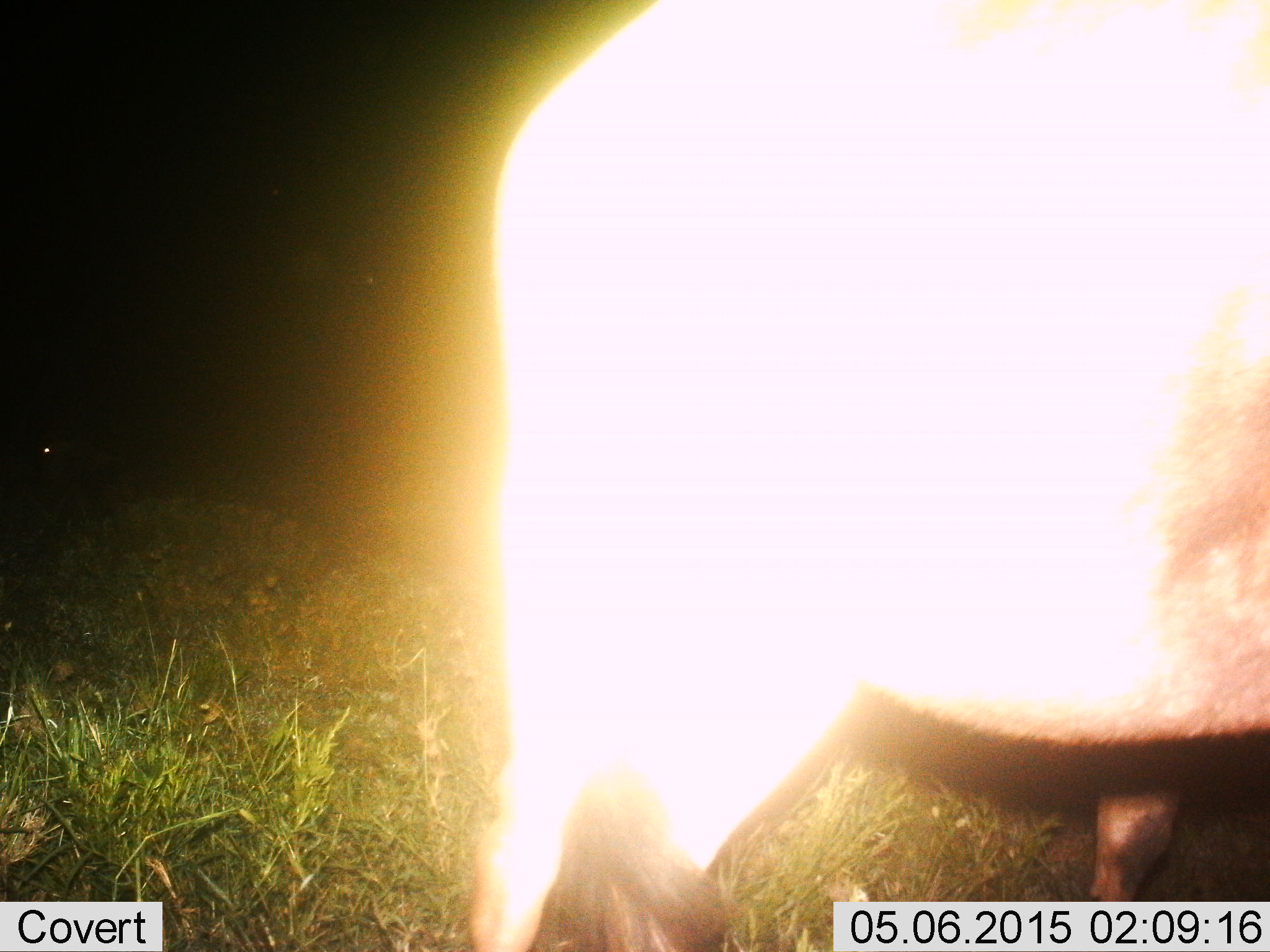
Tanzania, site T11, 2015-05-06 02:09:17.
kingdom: Animalia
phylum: Chordata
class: Mammalia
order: Artiodactyla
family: Bovidae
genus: Connochaetes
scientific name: Connochaetes taurinus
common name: blue wildebeest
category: wildebeest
Wildebeest (blue wildebeest) (Connochaetes taurinus), count 1. Behavior (volunteer vote fractions): standing 90%, resting 10%, moving 10%, interacting 0%. Young present (vote fraction): 0%. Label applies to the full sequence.